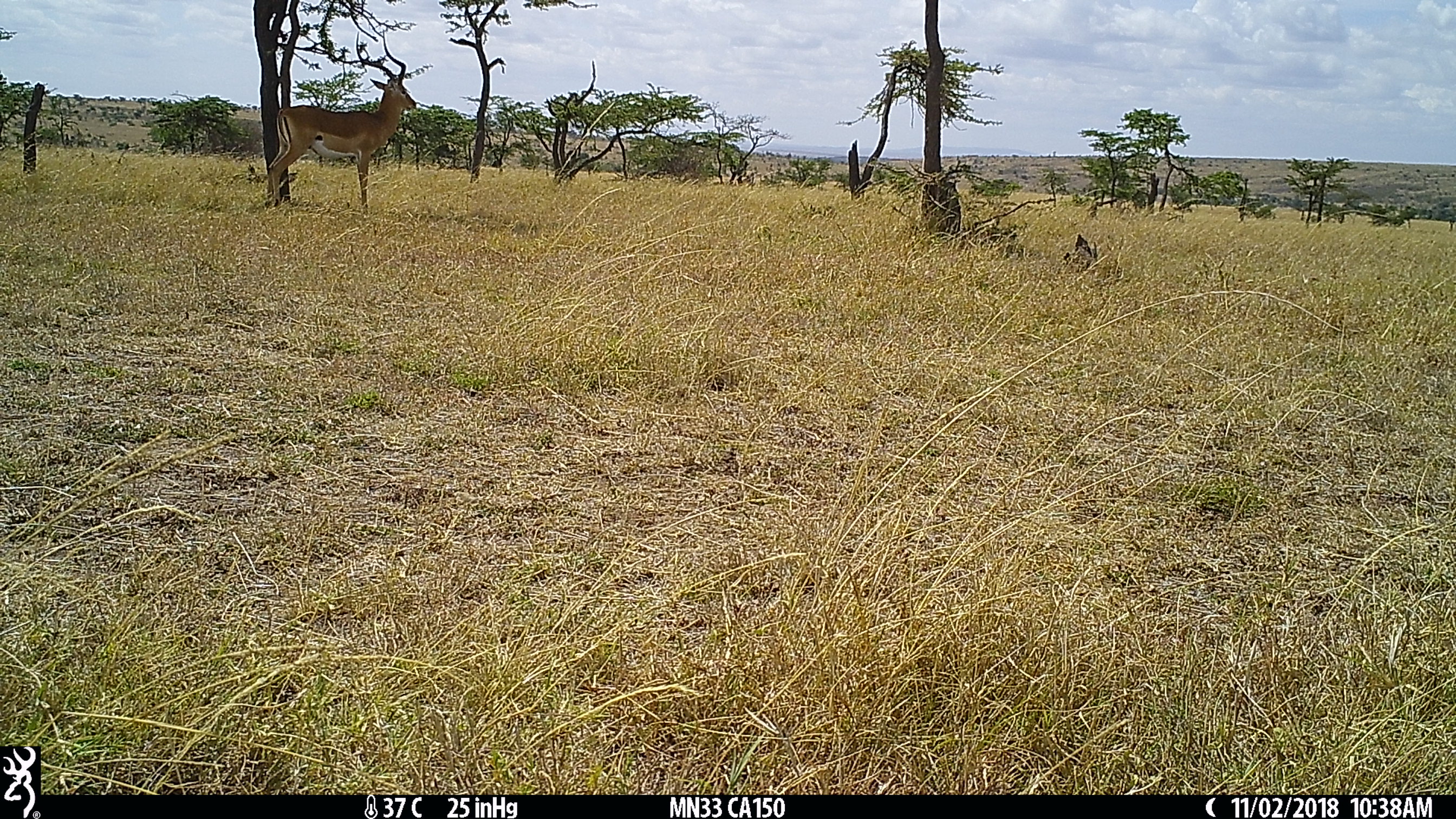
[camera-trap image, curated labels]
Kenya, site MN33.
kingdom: Animalia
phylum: Chordata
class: Mammalia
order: Artiodactyla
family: Bovidae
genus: Aepyceros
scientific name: Aepyceros melampus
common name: impala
Impala (Aepyceros melampus).